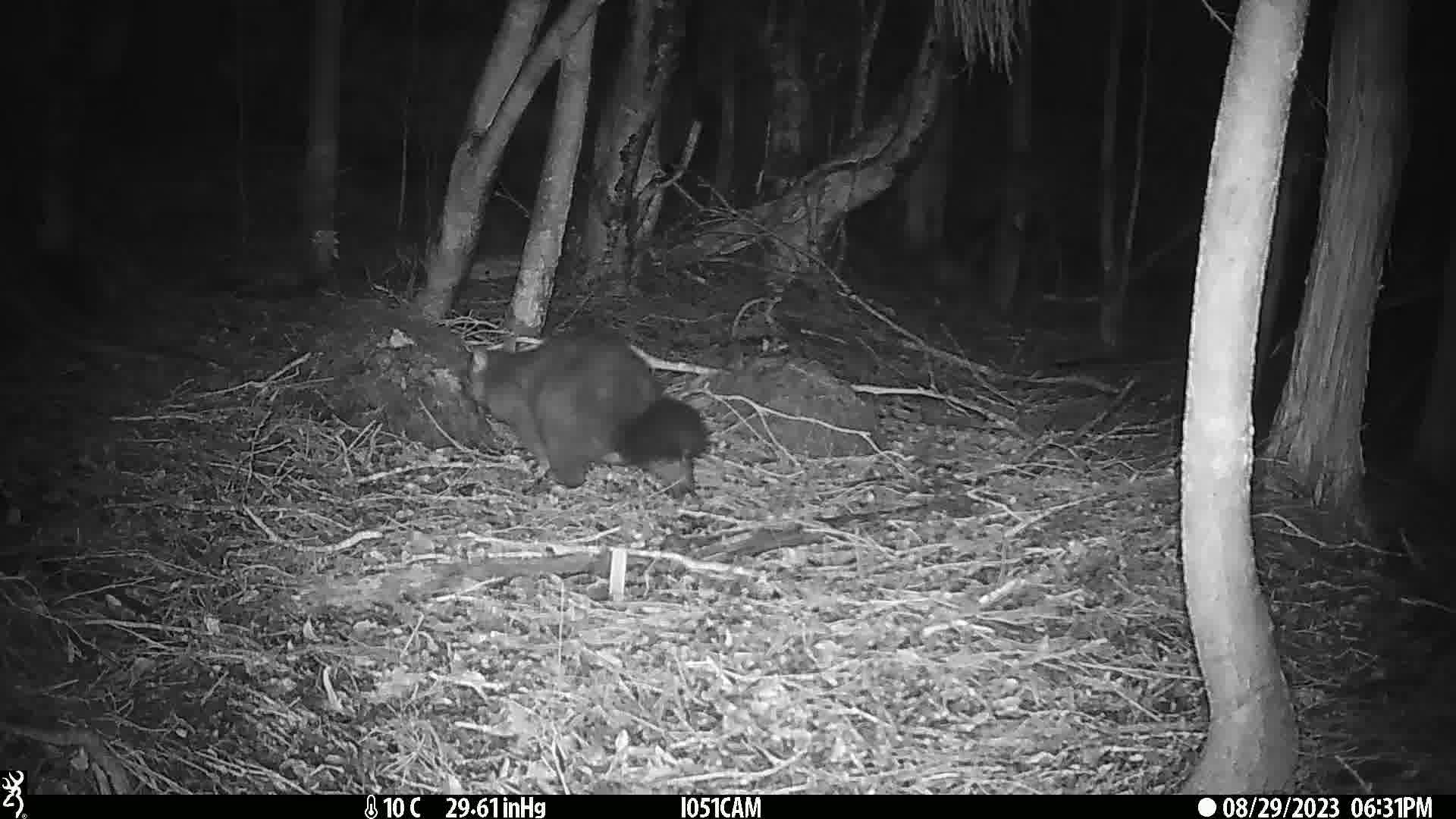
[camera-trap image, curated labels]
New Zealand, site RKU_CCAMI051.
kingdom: Animalia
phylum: Chordata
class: Mammalia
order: Diprotodontia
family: Phalangeridae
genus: Trichosurus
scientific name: Trichosurus vulpecula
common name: common brushtail possum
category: possum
Possum (common brushtail possum) (Trichosurus vulpecula).